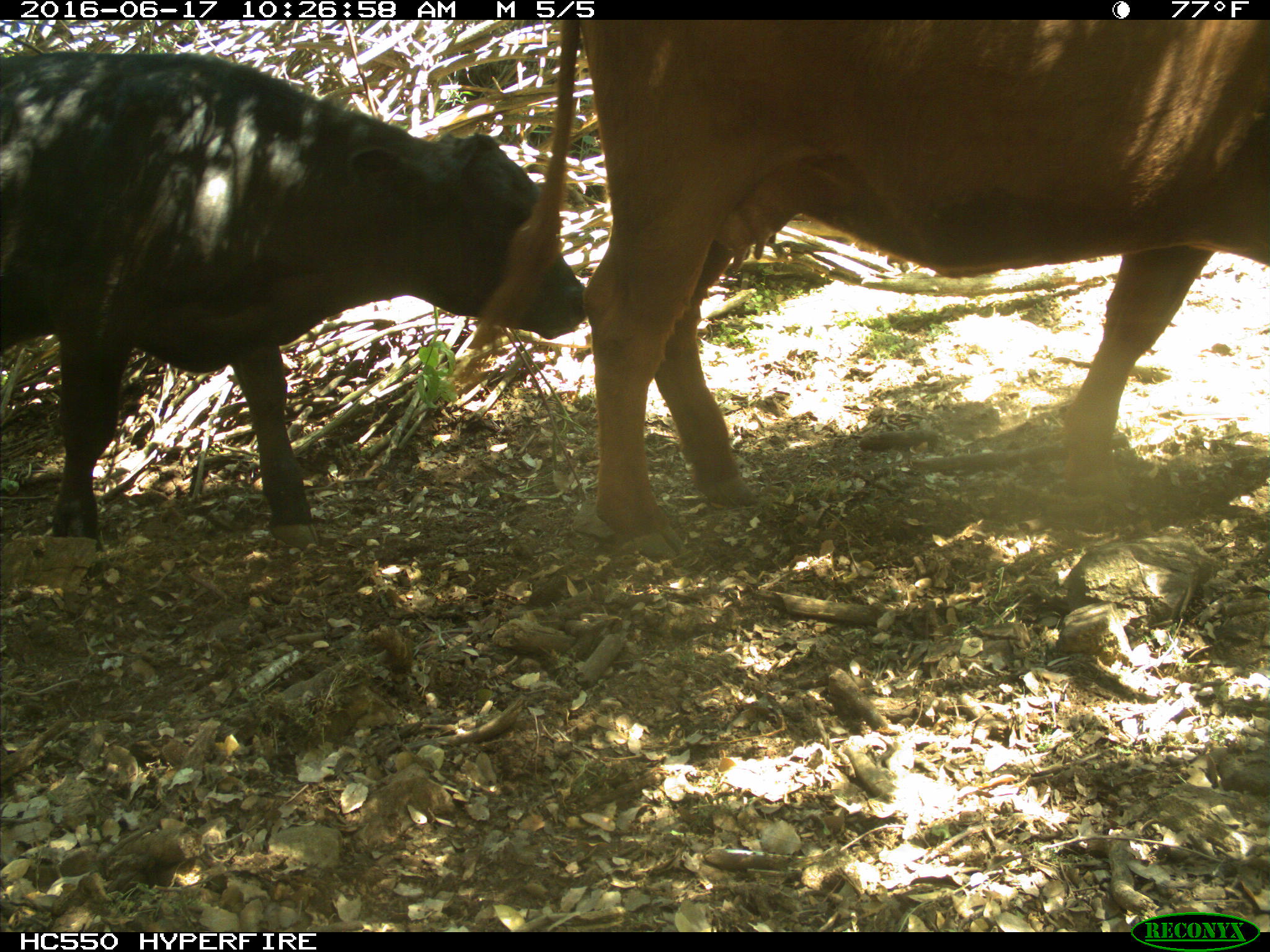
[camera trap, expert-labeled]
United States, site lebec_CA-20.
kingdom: Animalia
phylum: Chordata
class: Mammalia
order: Artiodactyla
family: Bovidae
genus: Bos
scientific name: Bos taurus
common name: domestic cow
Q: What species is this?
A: Bos taurus (domestic cow).